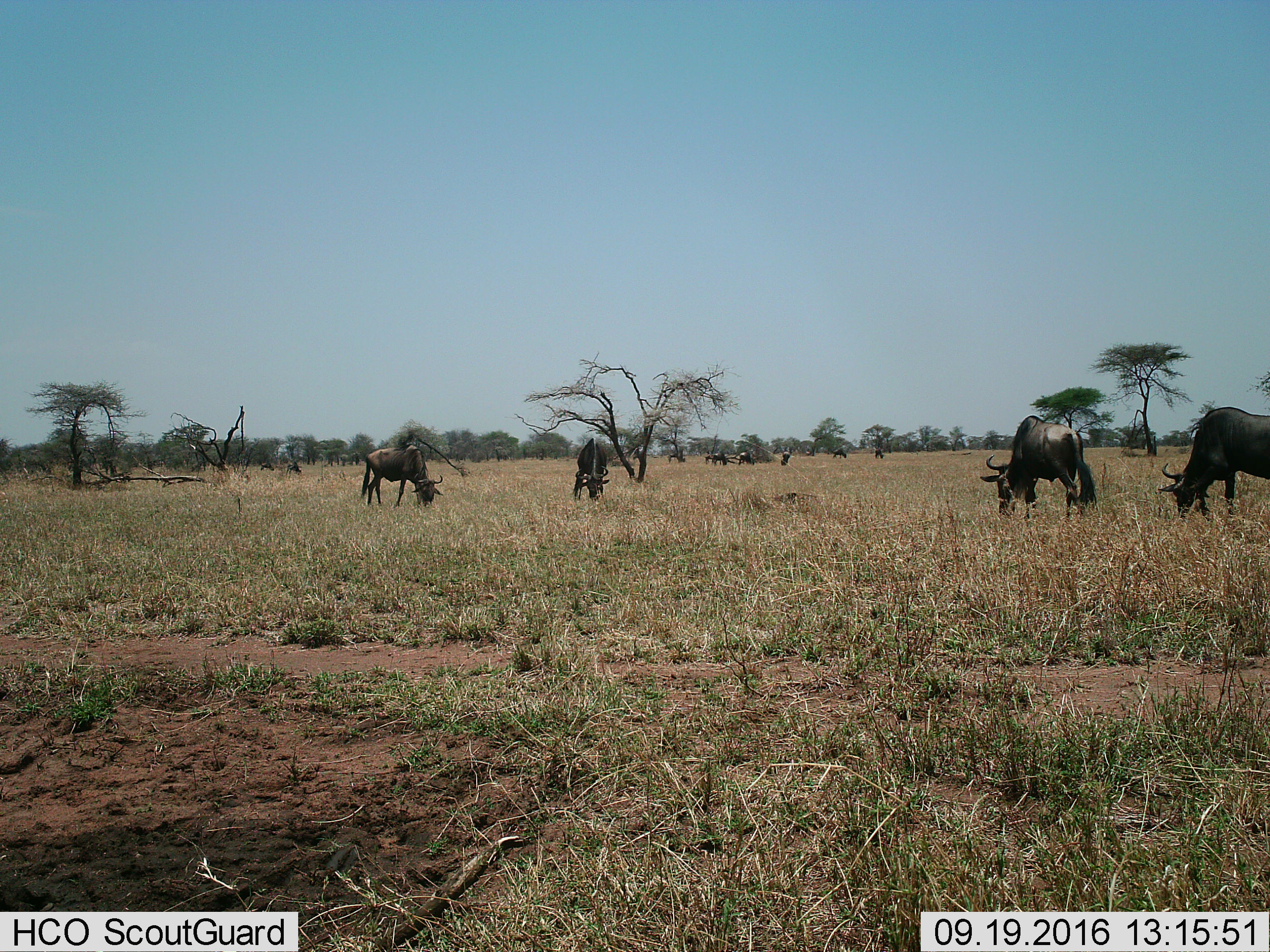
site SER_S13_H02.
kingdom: Animalia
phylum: Chordata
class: Mammalia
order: Artiodactyla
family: Bovidae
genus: Connochaetes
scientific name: Connochaetes taurinus taurinus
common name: blue wildebeest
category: wildebeestblue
Wildebeestblue (blue wildebeest) (Connochaetes taurinus taurinus), count 11-50. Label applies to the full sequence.